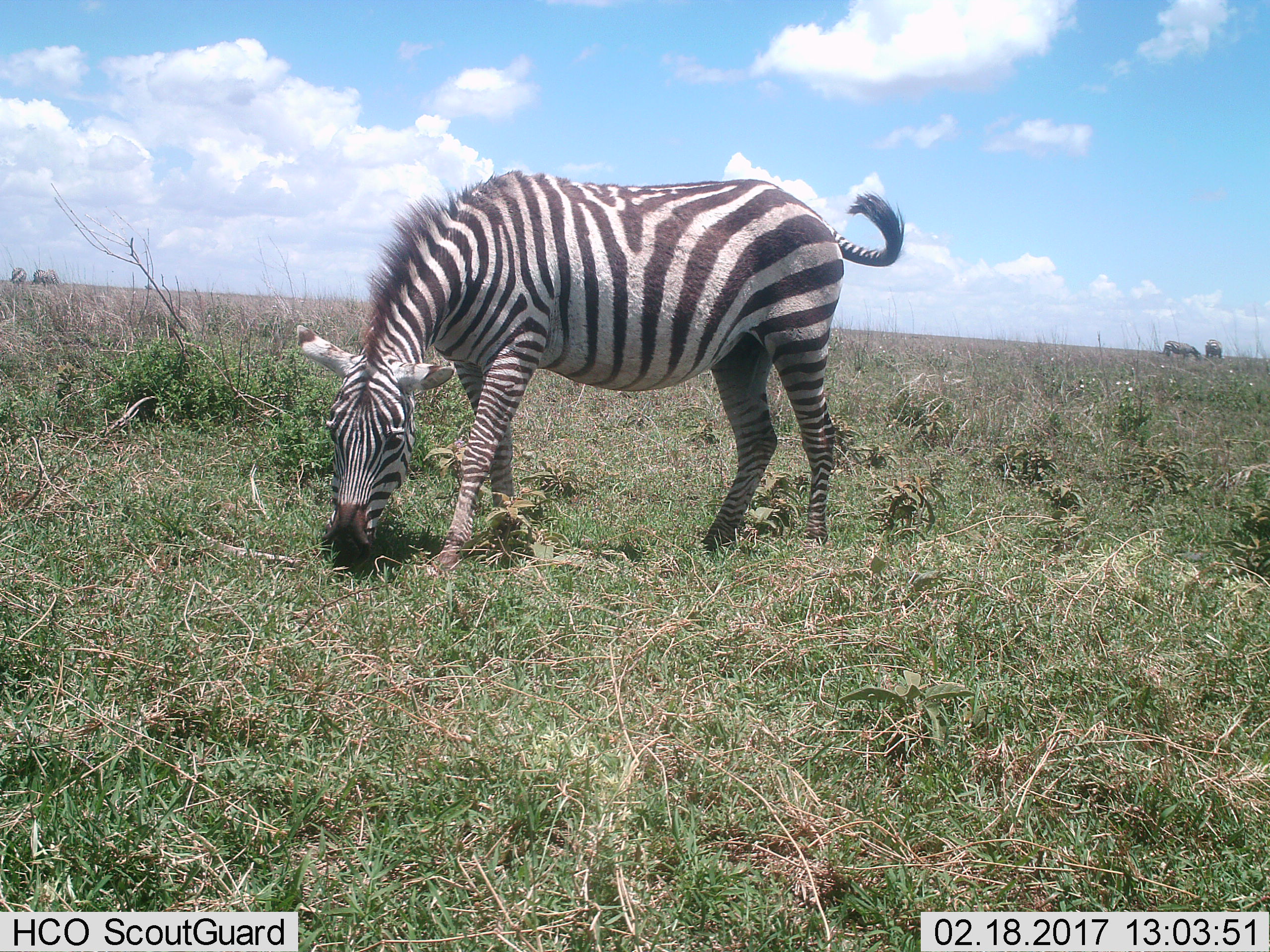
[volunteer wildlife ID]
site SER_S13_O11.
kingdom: Animalia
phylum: Chordata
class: Mammalia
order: Perissodactyla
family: Equidae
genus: Equus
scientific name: Equus quagga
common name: plains zebra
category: zebraplains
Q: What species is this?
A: Zebraplains (plains zebra) (Equus quagga).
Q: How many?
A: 5.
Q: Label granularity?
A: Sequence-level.